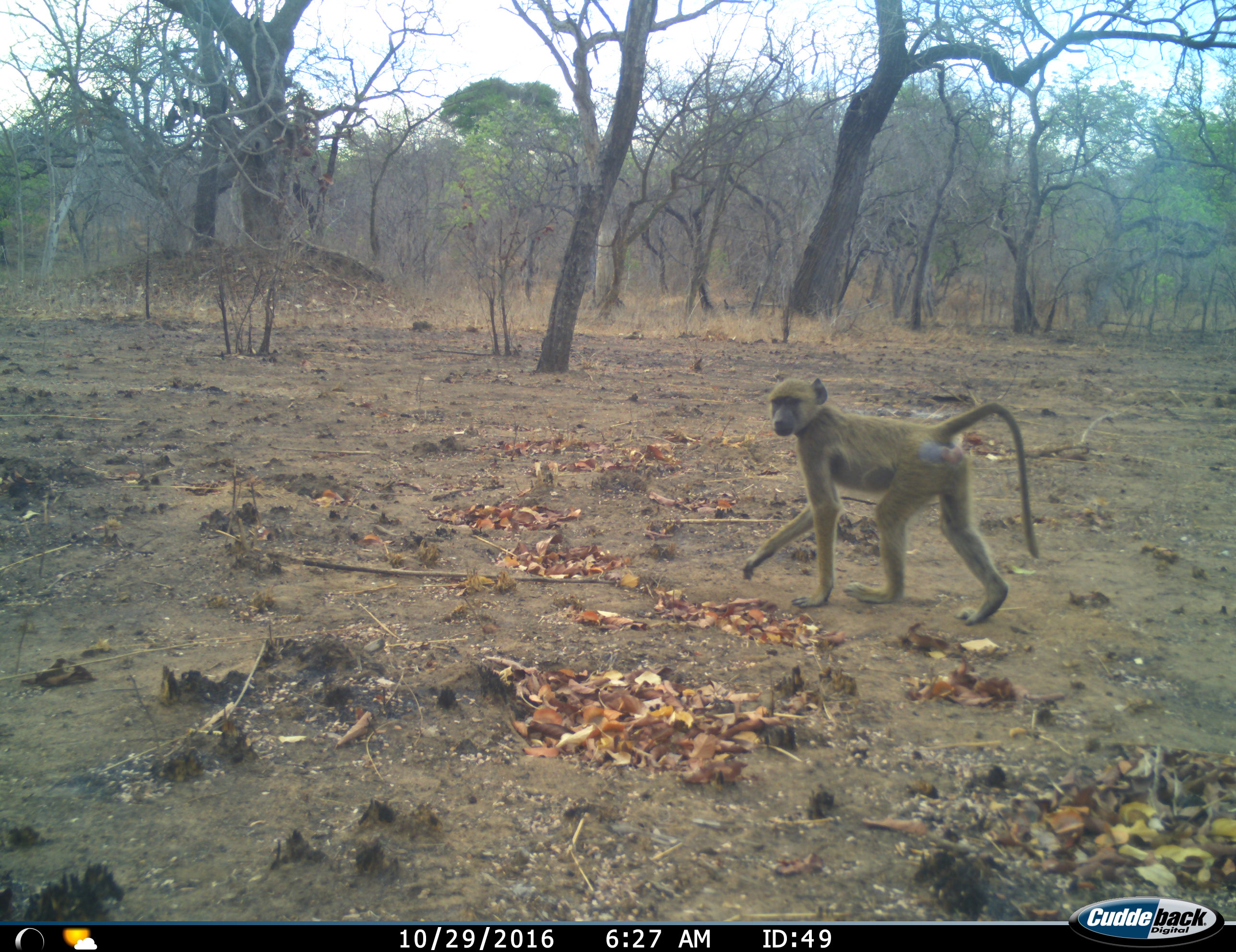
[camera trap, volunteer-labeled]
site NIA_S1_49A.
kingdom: Animalia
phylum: Chordata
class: Mammalia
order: Primates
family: Cercopithecidae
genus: Papio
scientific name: Papio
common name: baboon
Baboon (Papio), count 1. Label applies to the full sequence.